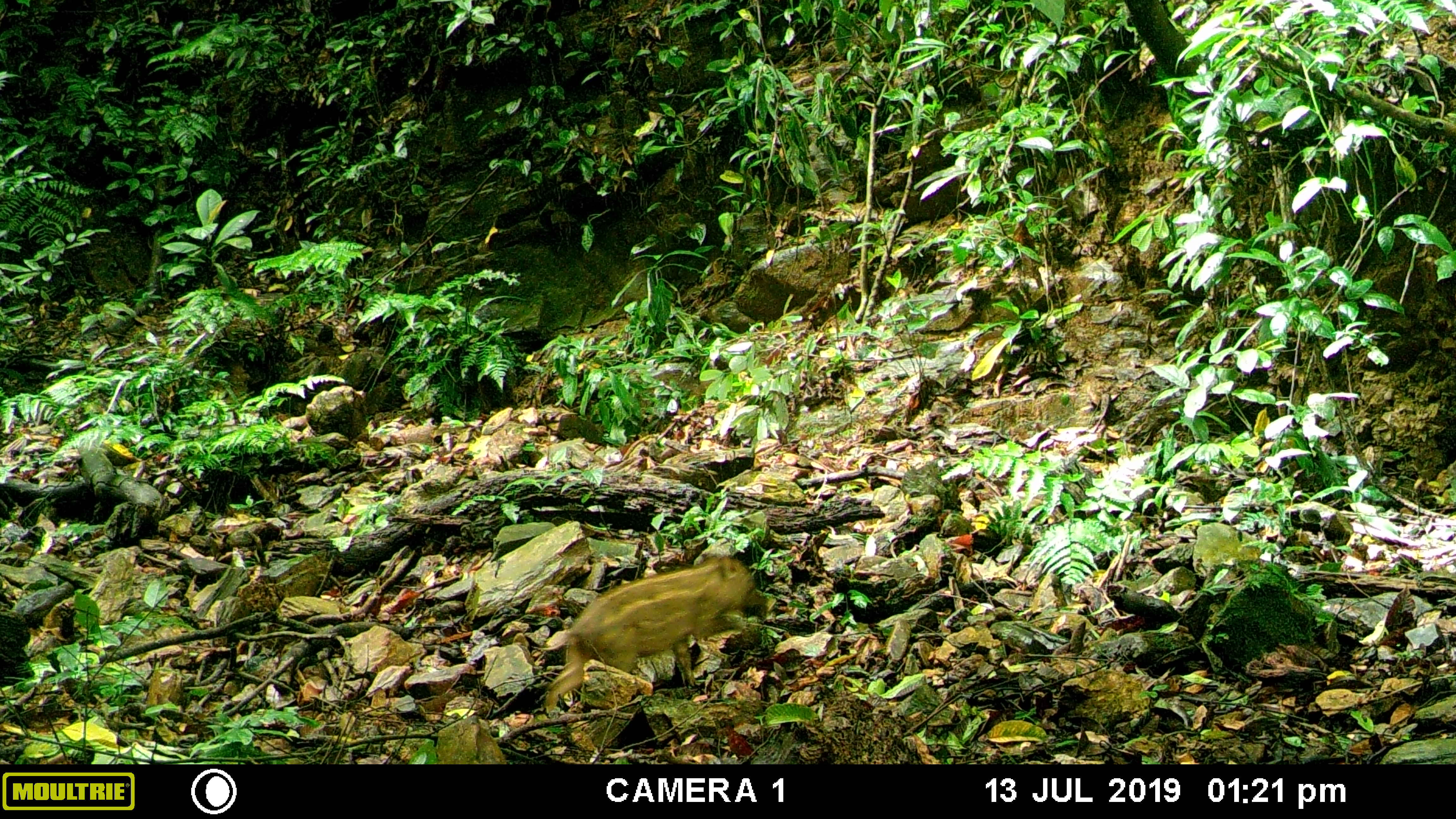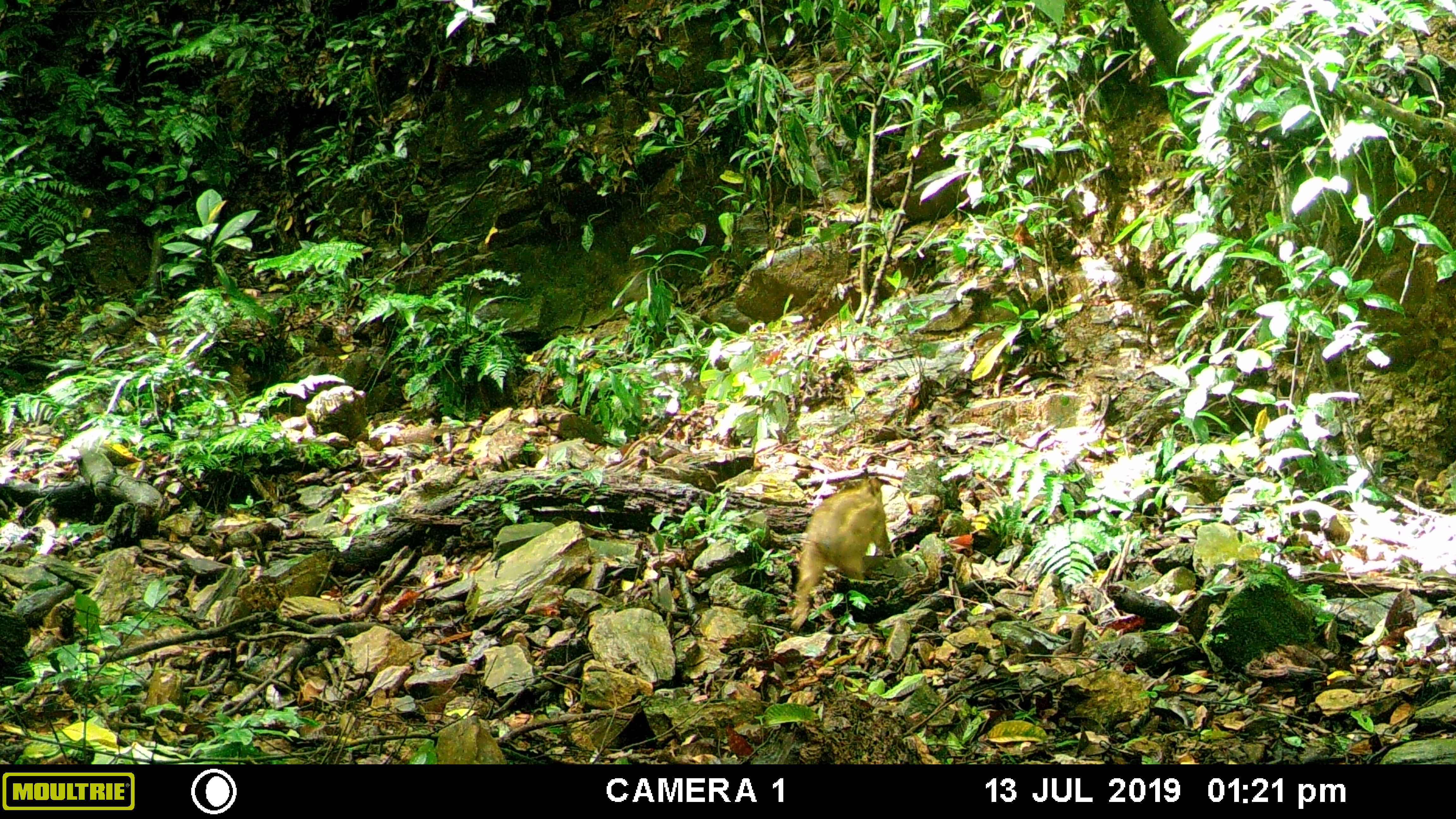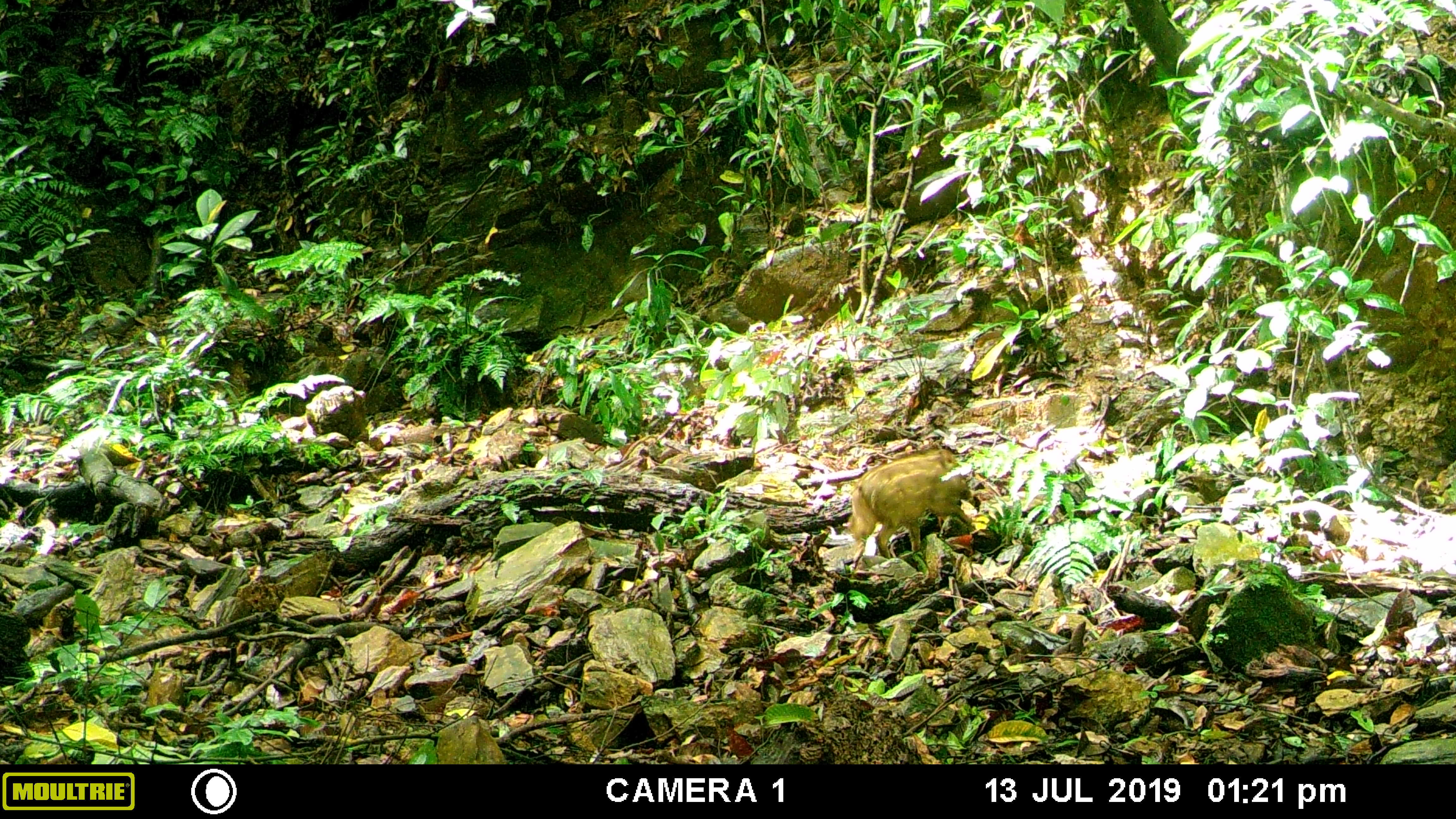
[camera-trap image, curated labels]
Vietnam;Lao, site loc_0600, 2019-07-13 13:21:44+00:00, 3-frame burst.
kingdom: Animalia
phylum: Chordata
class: Mammalia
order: Artiodactyla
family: Suidae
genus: Sus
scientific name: Sus scrofa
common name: eurasian wild pig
Eurasian wild pig (Sus scrofa). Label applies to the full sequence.